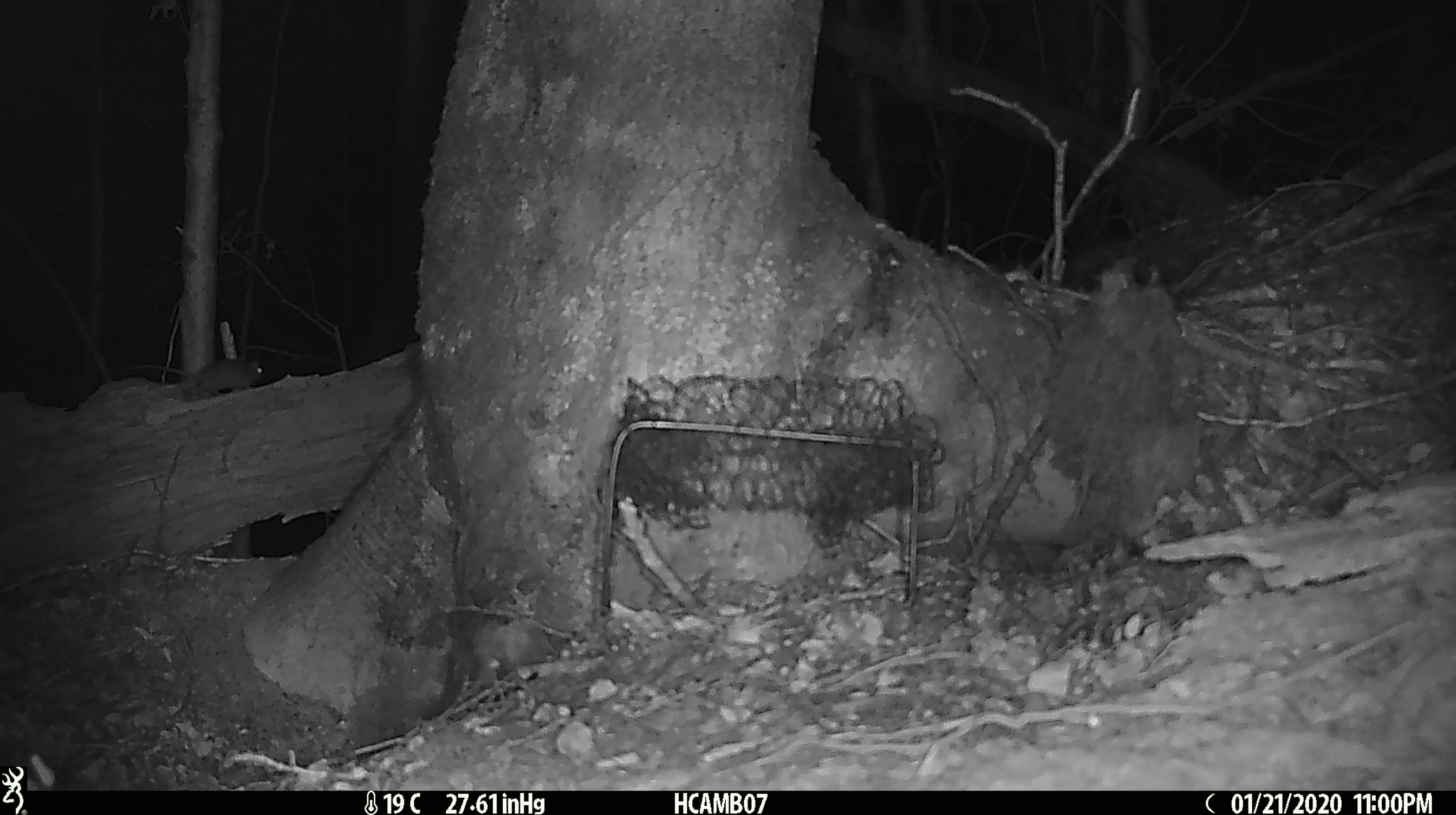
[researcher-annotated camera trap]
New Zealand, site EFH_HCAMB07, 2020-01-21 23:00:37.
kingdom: Animalia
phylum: Chordata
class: Mammalia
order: Rodentia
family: Muridae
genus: Mus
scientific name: Mus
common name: mouse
Mouse (Mus).